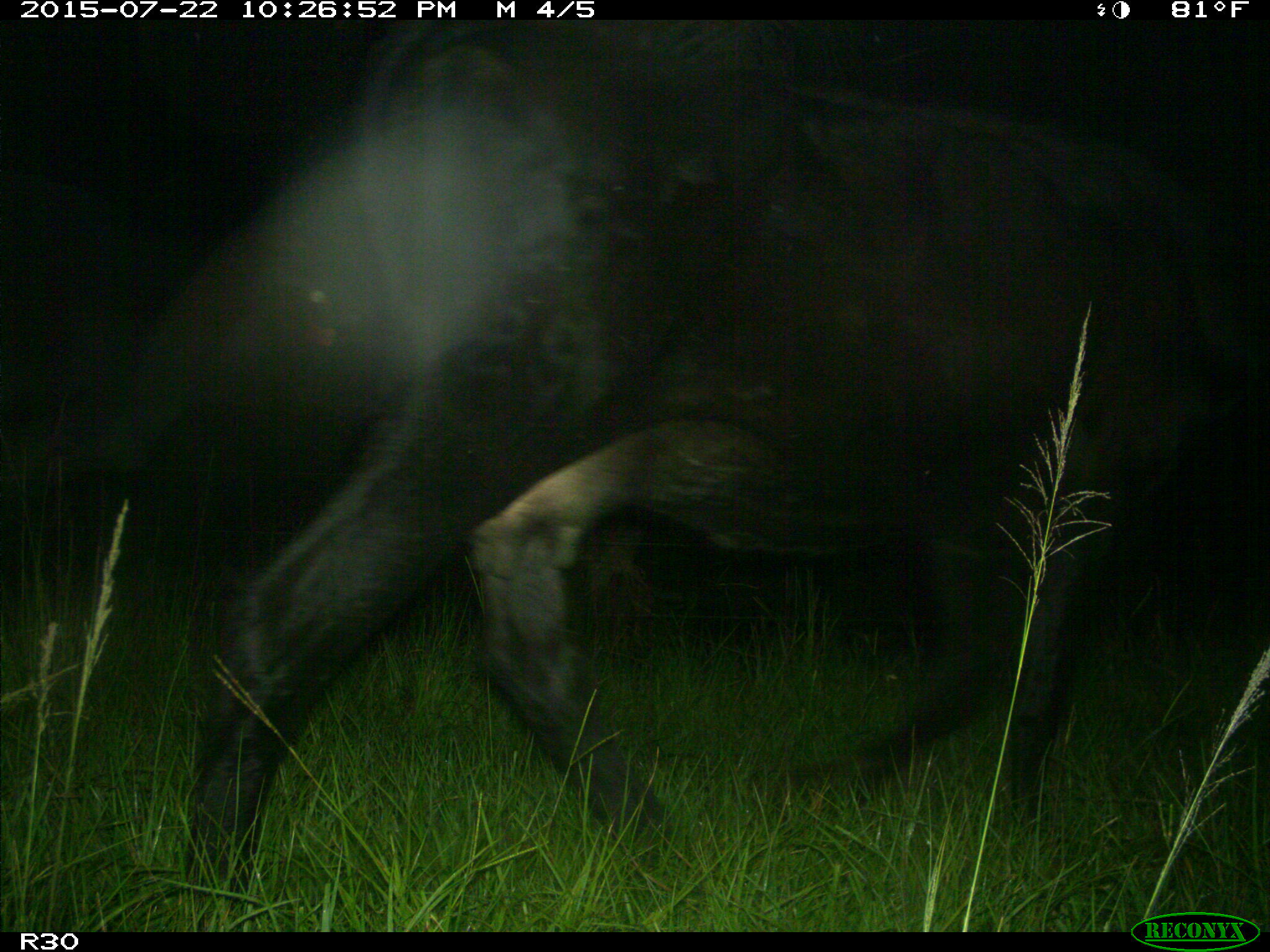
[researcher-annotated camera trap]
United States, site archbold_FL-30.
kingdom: Animalia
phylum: Chordata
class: Mammalia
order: Artiodactyla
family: Bovidae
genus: Bos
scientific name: Bos taurus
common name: domestic cow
Bos taurus (domestic cow).